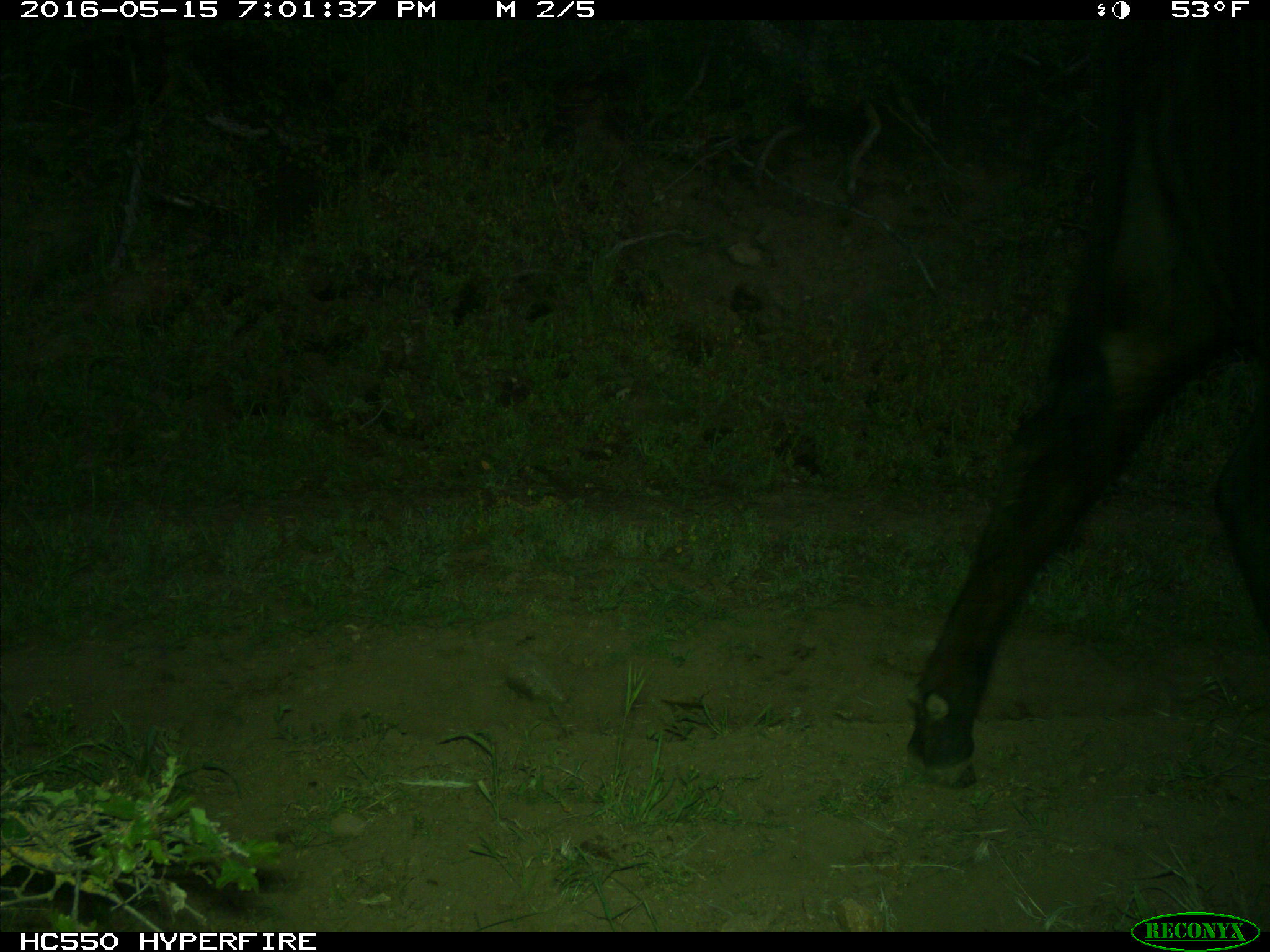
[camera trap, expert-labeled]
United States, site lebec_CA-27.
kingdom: Animalia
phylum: Chordata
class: Mammalia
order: Artiodactyla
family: Bovidae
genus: Bos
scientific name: Bos taurus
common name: domestic cow